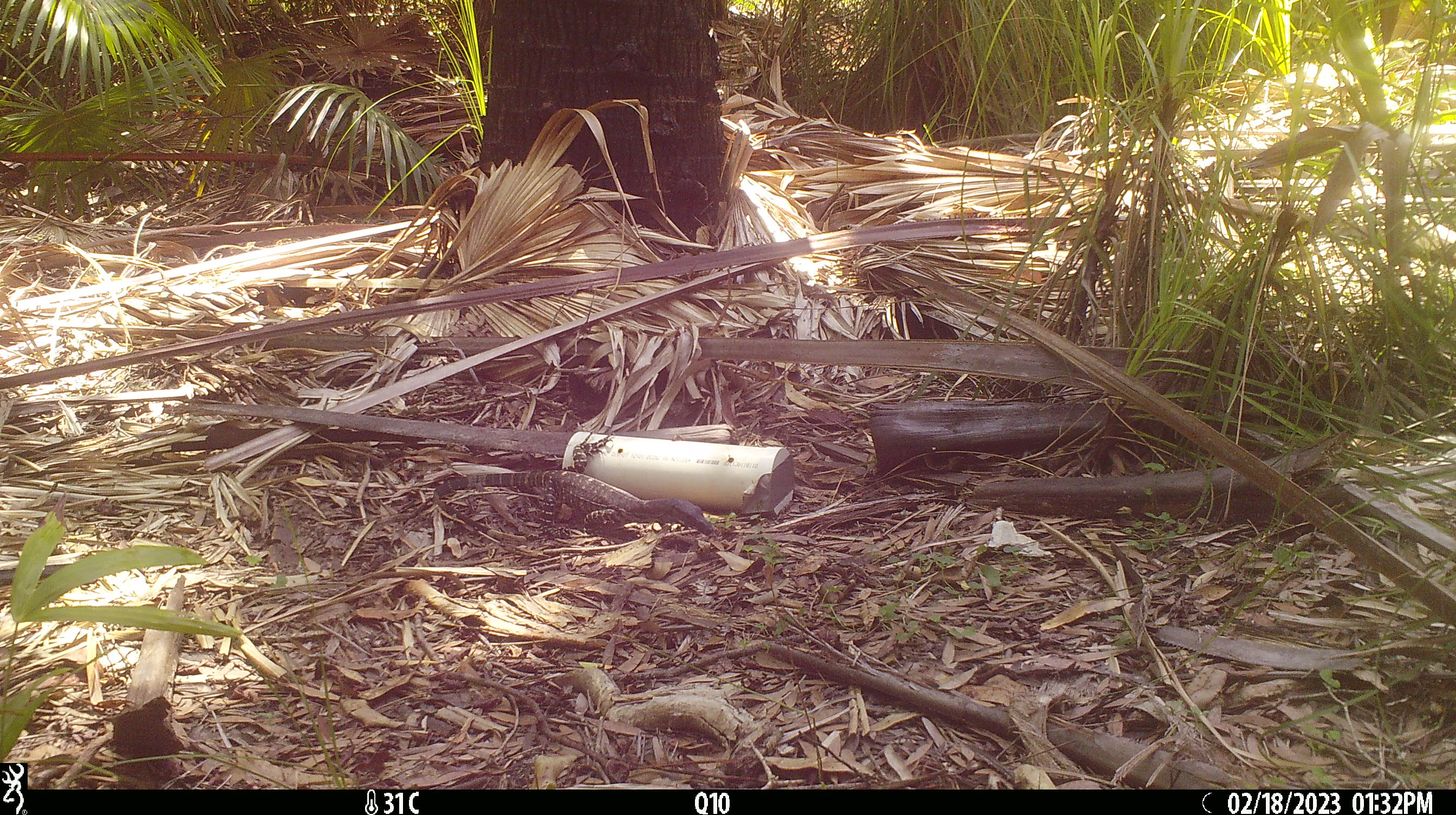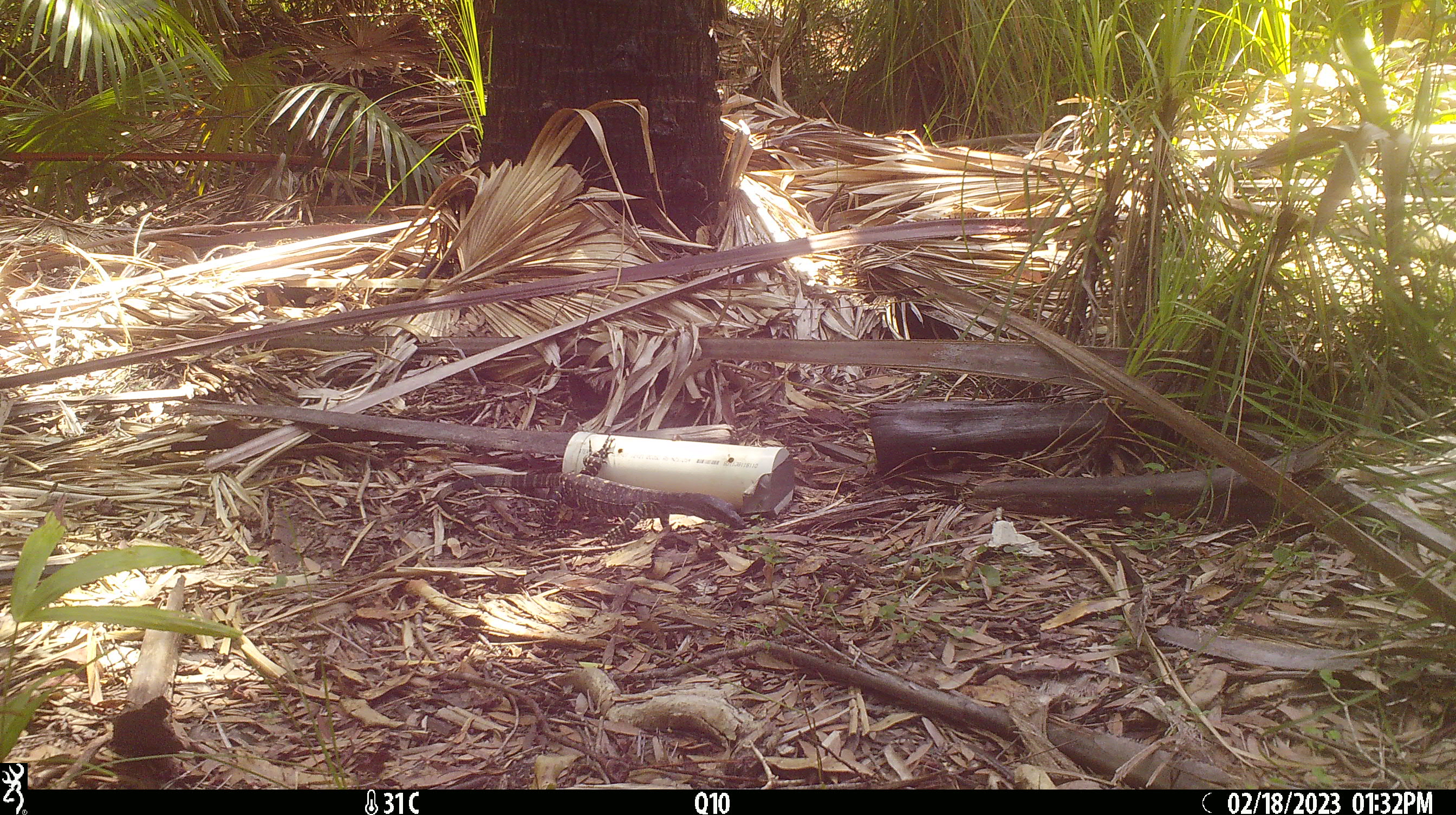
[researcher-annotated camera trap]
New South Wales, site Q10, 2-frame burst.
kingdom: Animalia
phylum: Chordata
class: Reptilia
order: Squamata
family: Varanidae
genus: Varanus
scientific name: Varanus varius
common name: lace monitor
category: goanna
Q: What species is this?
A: Goanna (lace monitor) (Varanus varius).